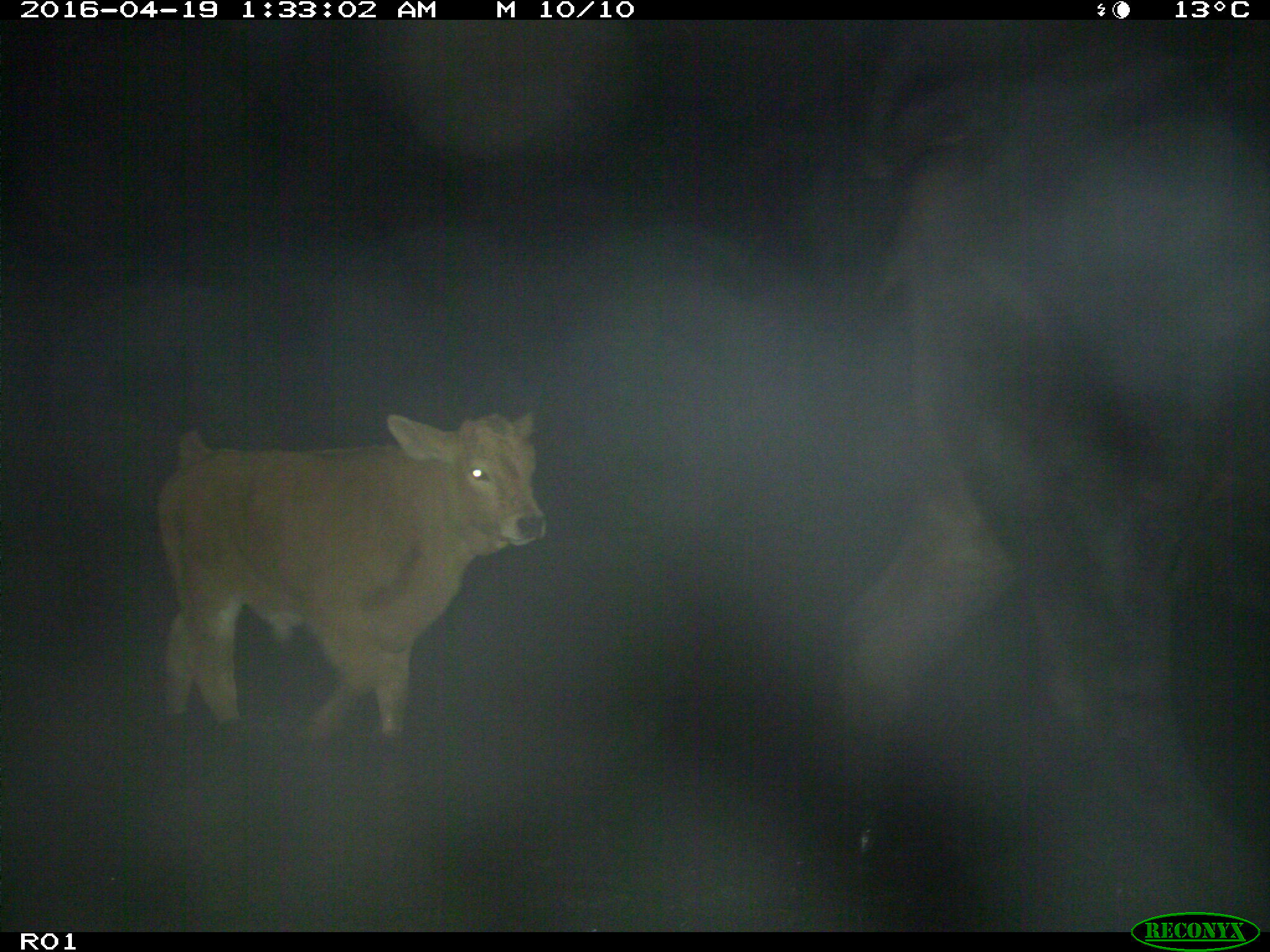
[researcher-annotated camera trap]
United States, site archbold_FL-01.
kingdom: Animalia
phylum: Chordata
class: Mammalia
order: Artiodactyla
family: Bovidae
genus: Bos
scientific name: Bos taurus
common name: domestic cow